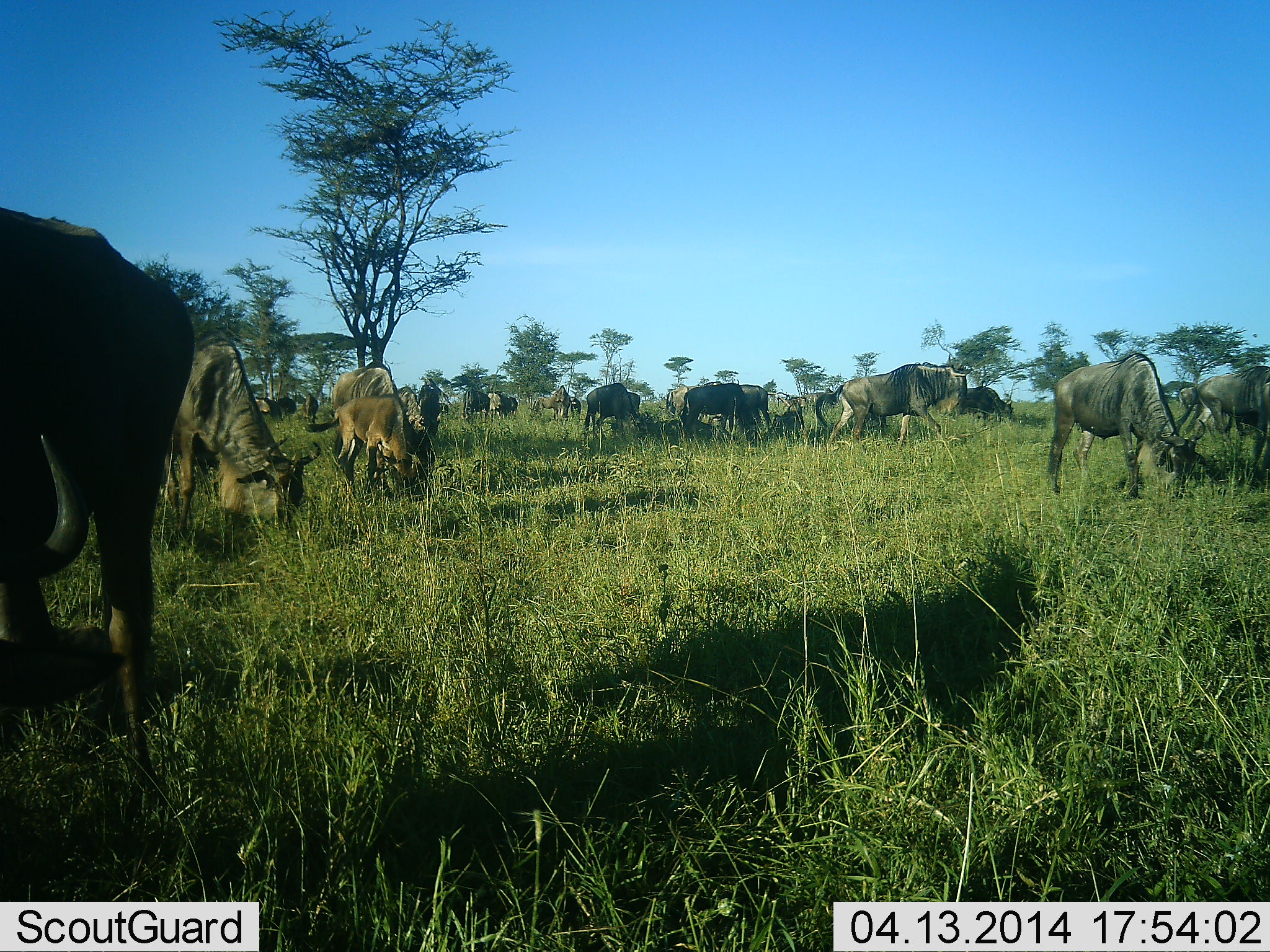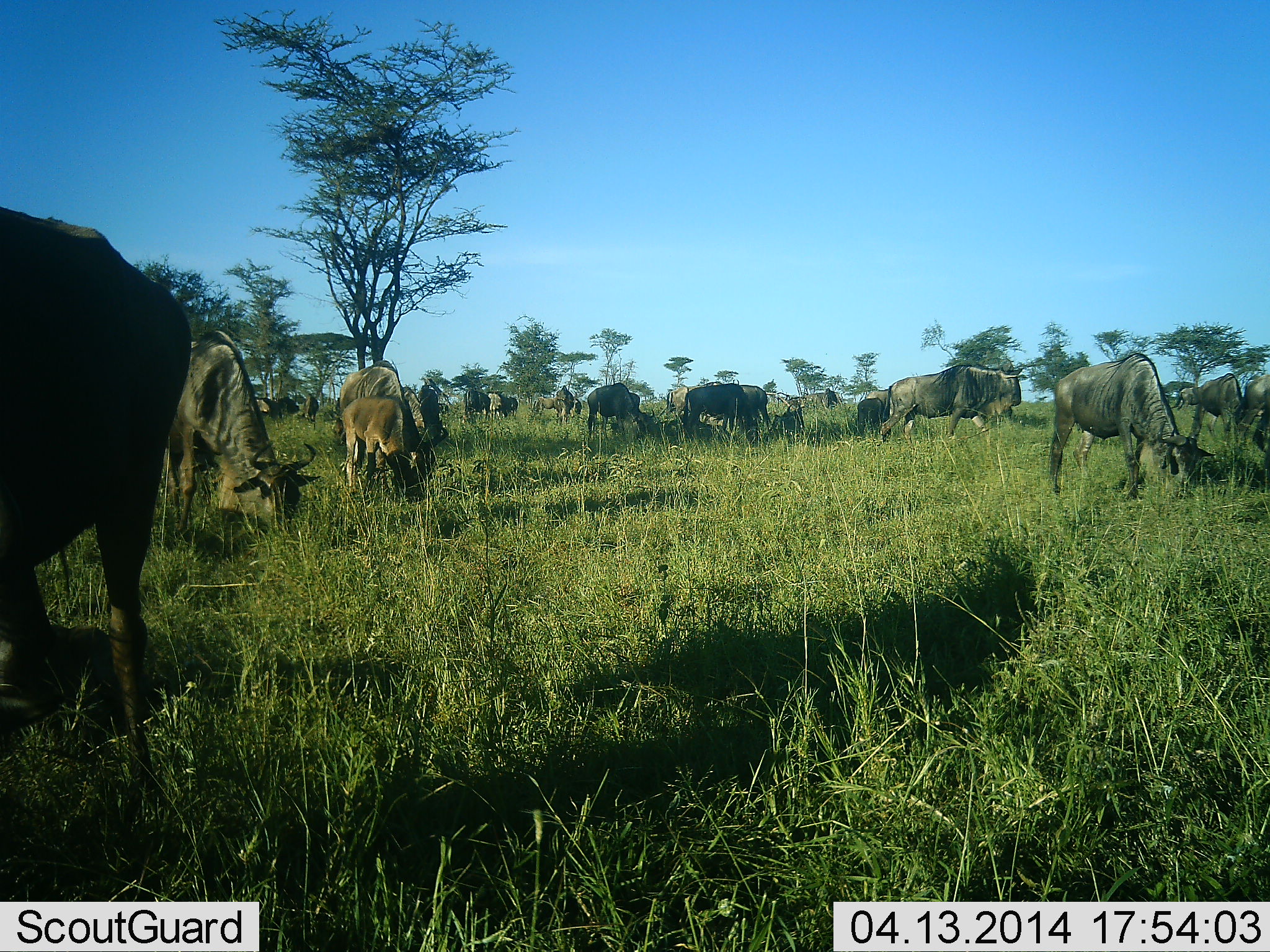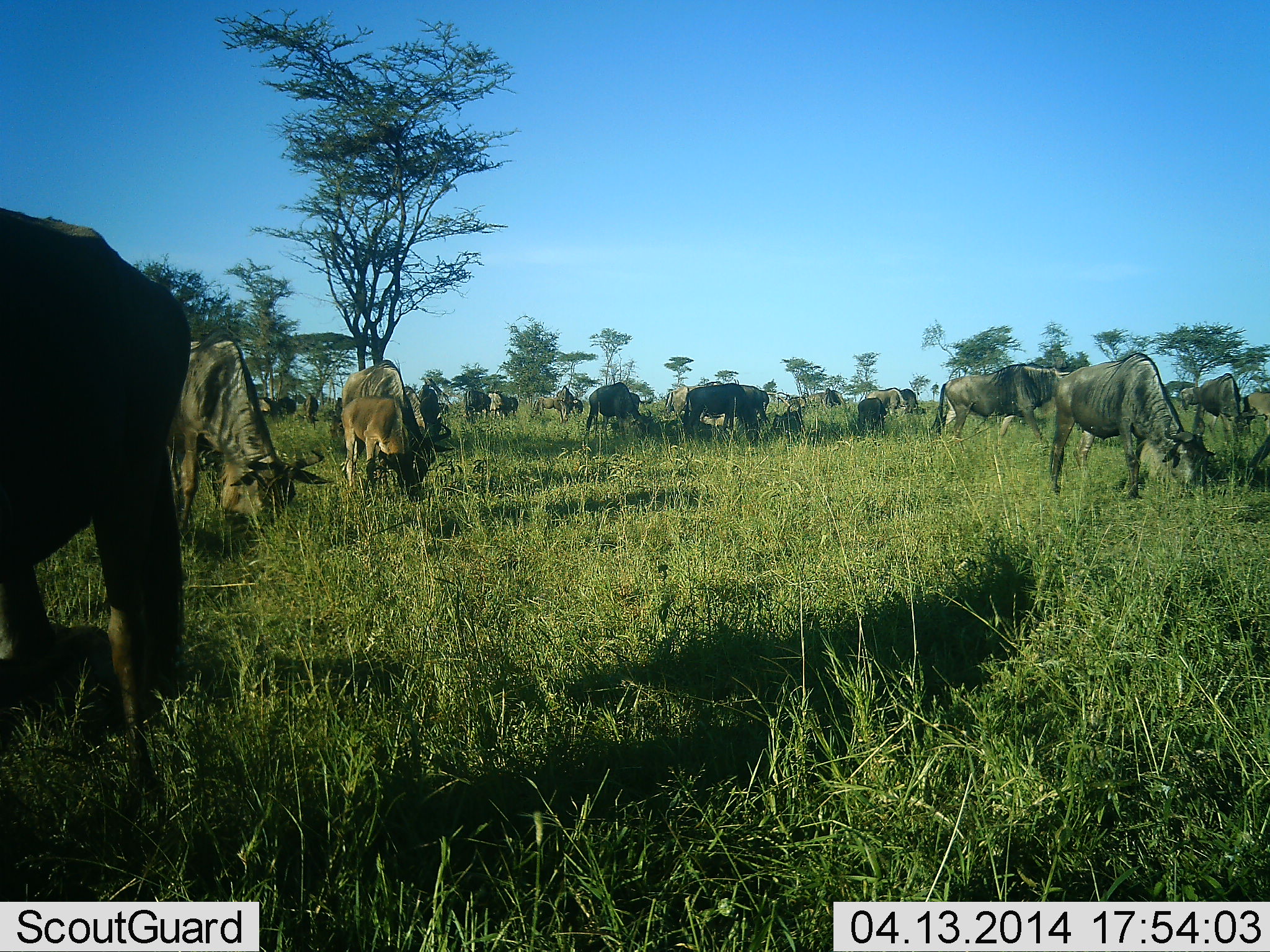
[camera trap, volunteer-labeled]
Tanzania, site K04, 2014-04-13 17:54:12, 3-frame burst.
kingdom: Animalia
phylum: Chordata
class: Mammalia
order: Artiodactyla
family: Bovidae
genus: Connochaetes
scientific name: Connochaetes taurinus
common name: blue wildebeest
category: wildebeest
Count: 11-50.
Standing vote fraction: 30%.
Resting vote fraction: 0%.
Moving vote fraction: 30%.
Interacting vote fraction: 0%.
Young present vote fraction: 20%.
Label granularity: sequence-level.